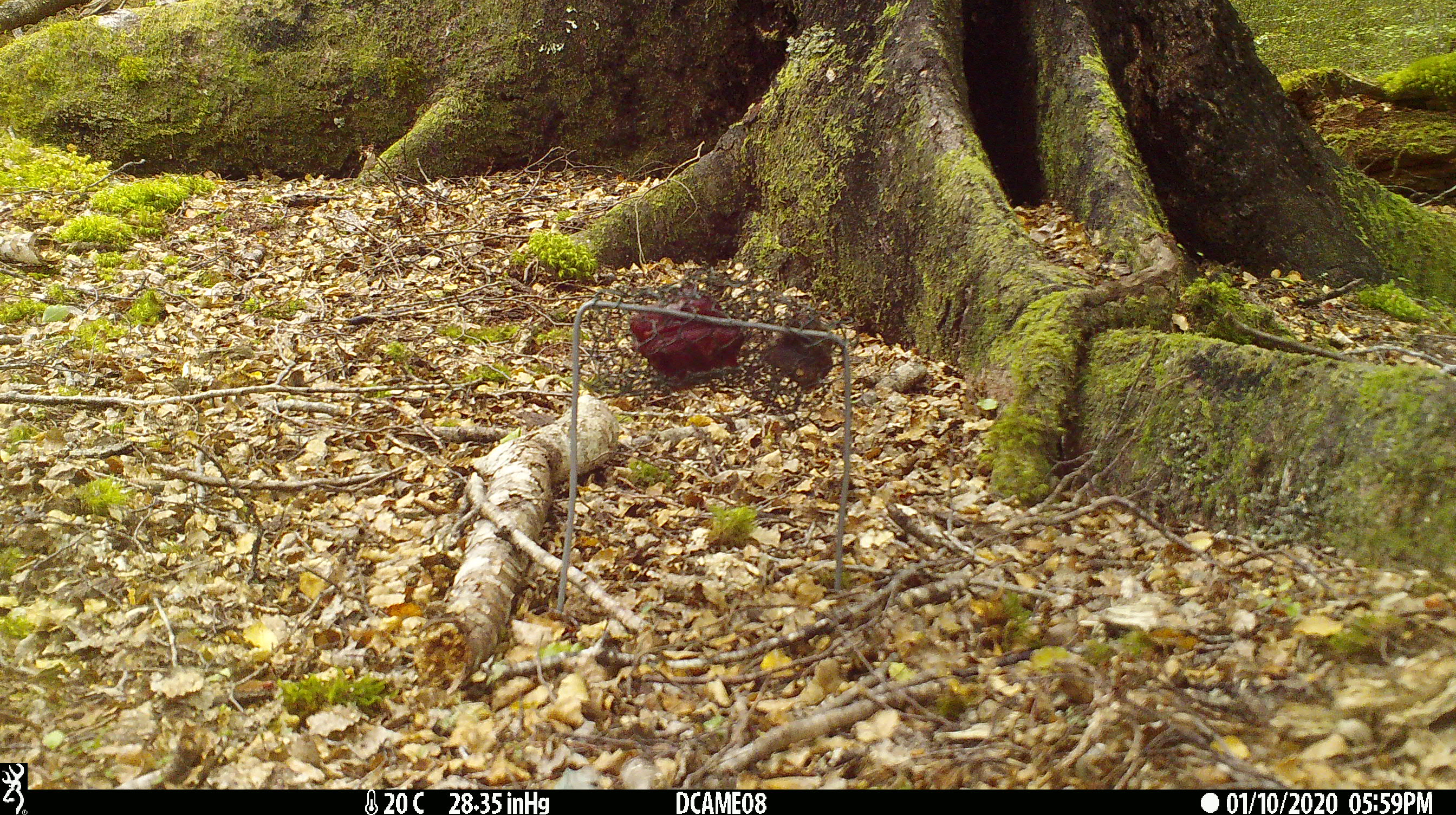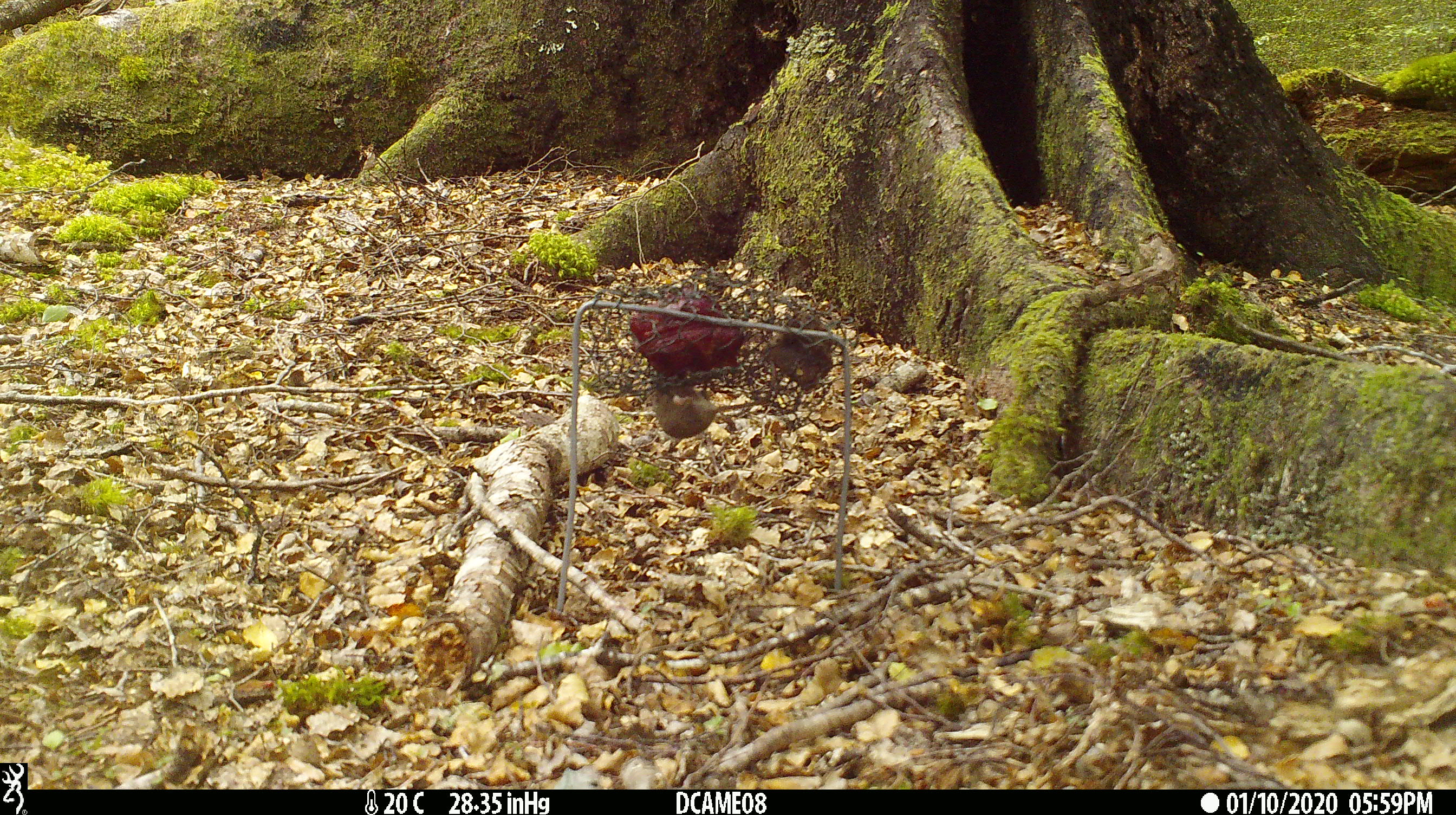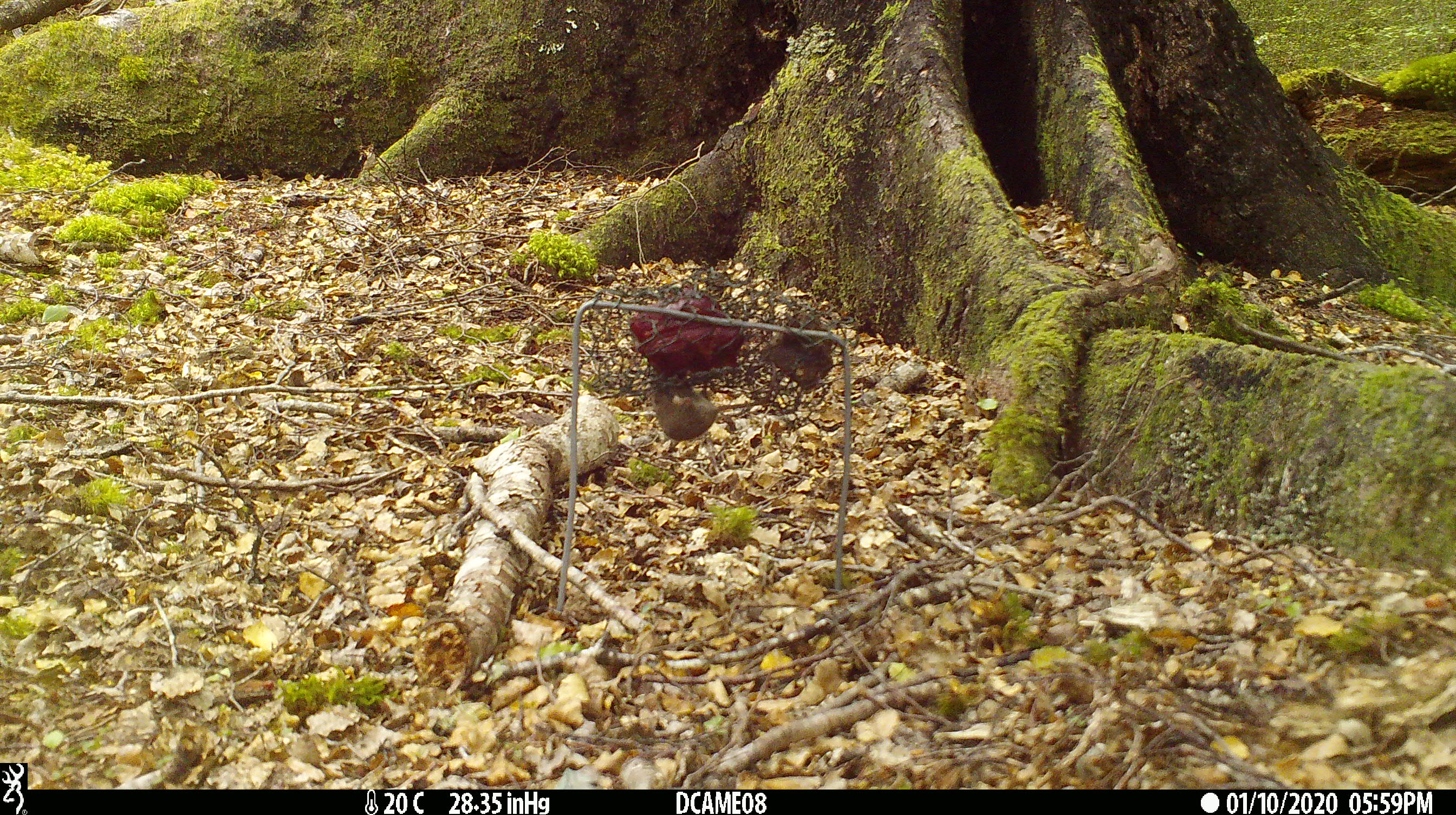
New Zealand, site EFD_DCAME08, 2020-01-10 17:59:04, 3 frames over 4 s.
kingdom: Animalia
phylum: Chordata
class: Mammalia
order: Rodentia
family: Muridae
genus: Mus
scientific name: Mus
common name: mouse